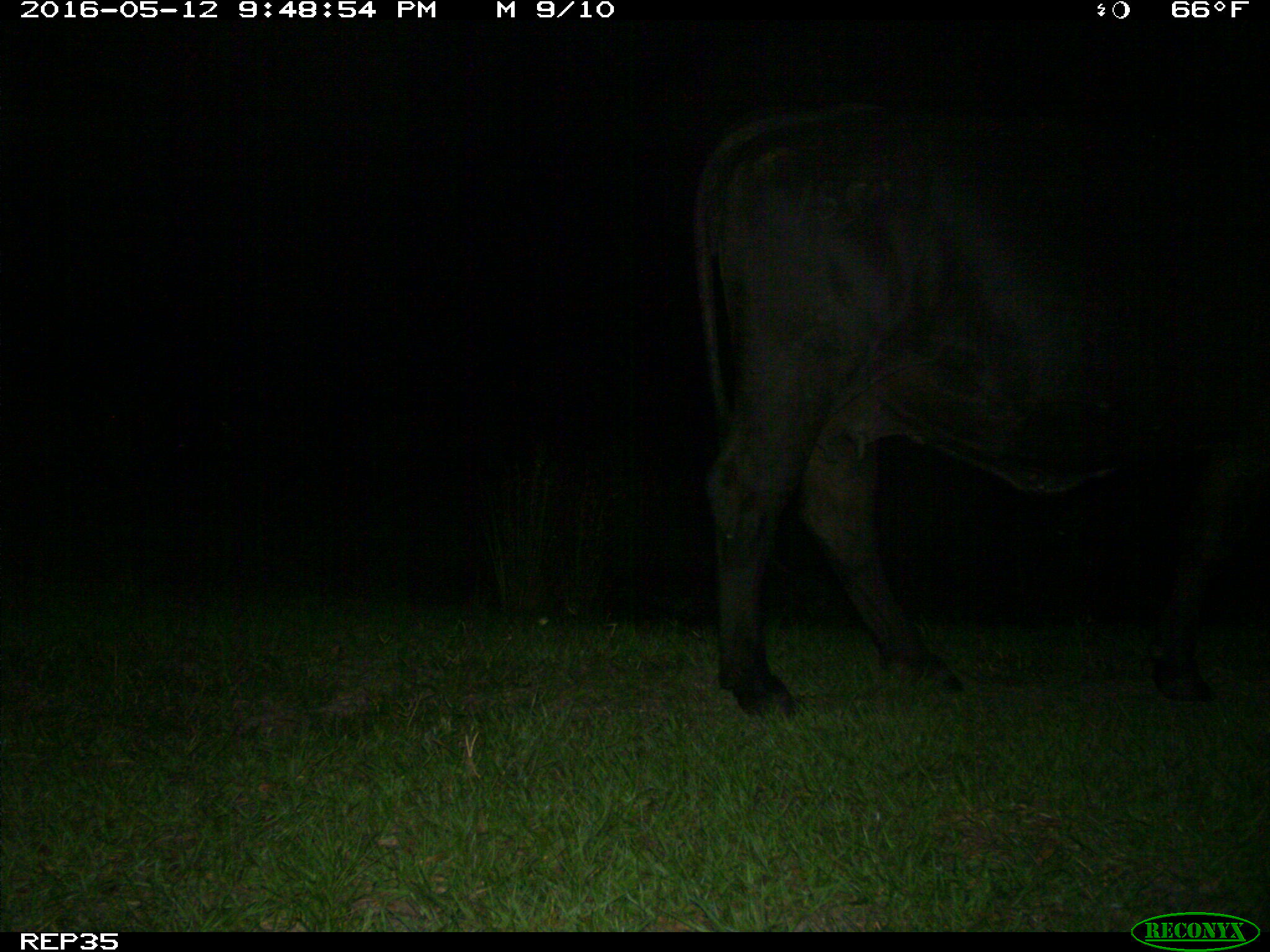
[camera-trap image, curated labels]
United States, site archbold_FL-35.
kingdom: Animalia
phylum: Chordata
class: Mammalia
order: Artiodactyla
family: Bovidae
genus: Bos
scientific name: Bos taurus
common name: domestic cow